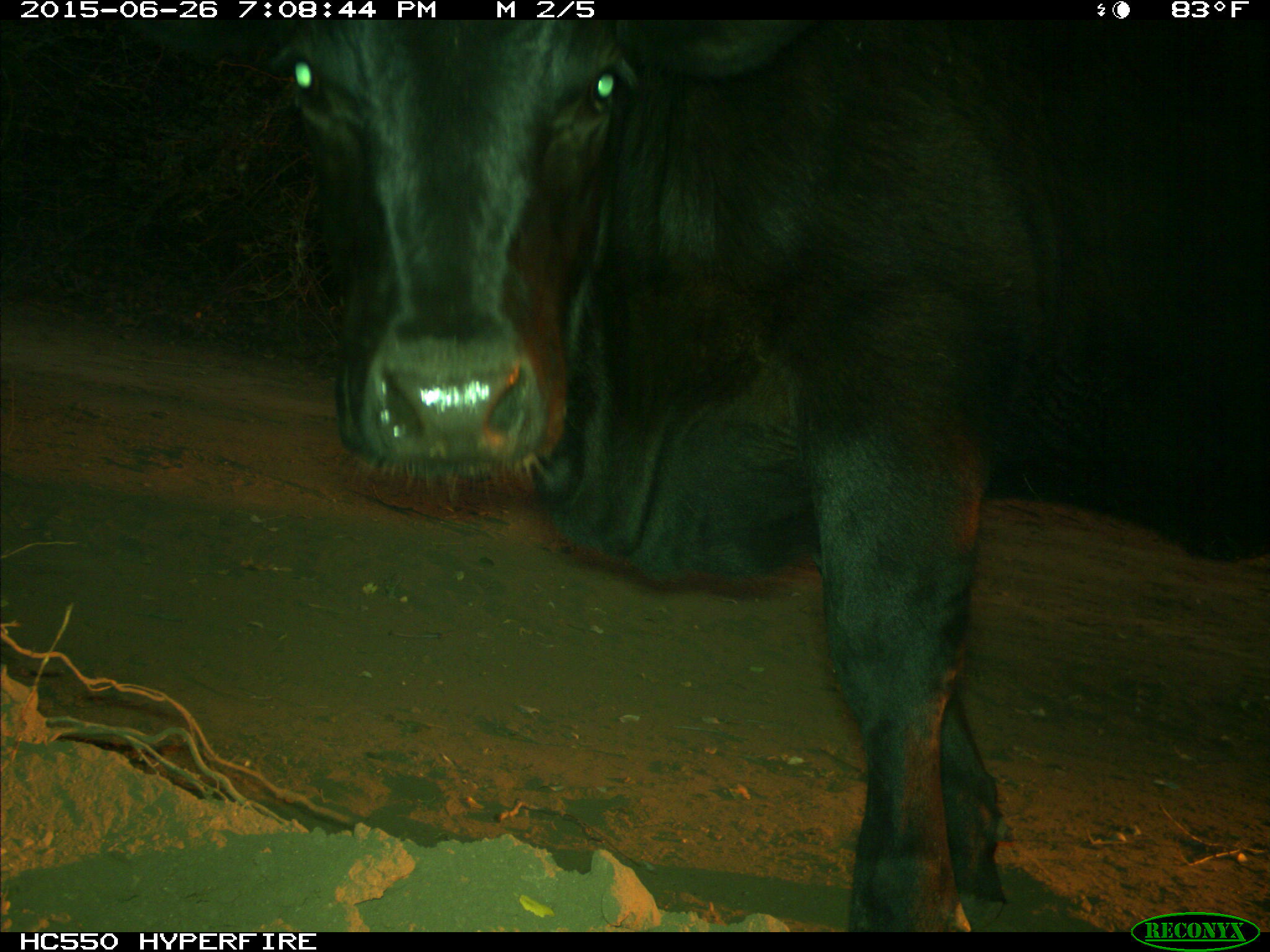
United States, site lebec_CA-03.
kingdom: Animalia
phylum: Chordata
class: Mammalia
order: Artiodactyla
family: Bovidae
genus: Bos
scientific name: Bos taurus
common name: domestic cow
Bos taurus (domestic cow).